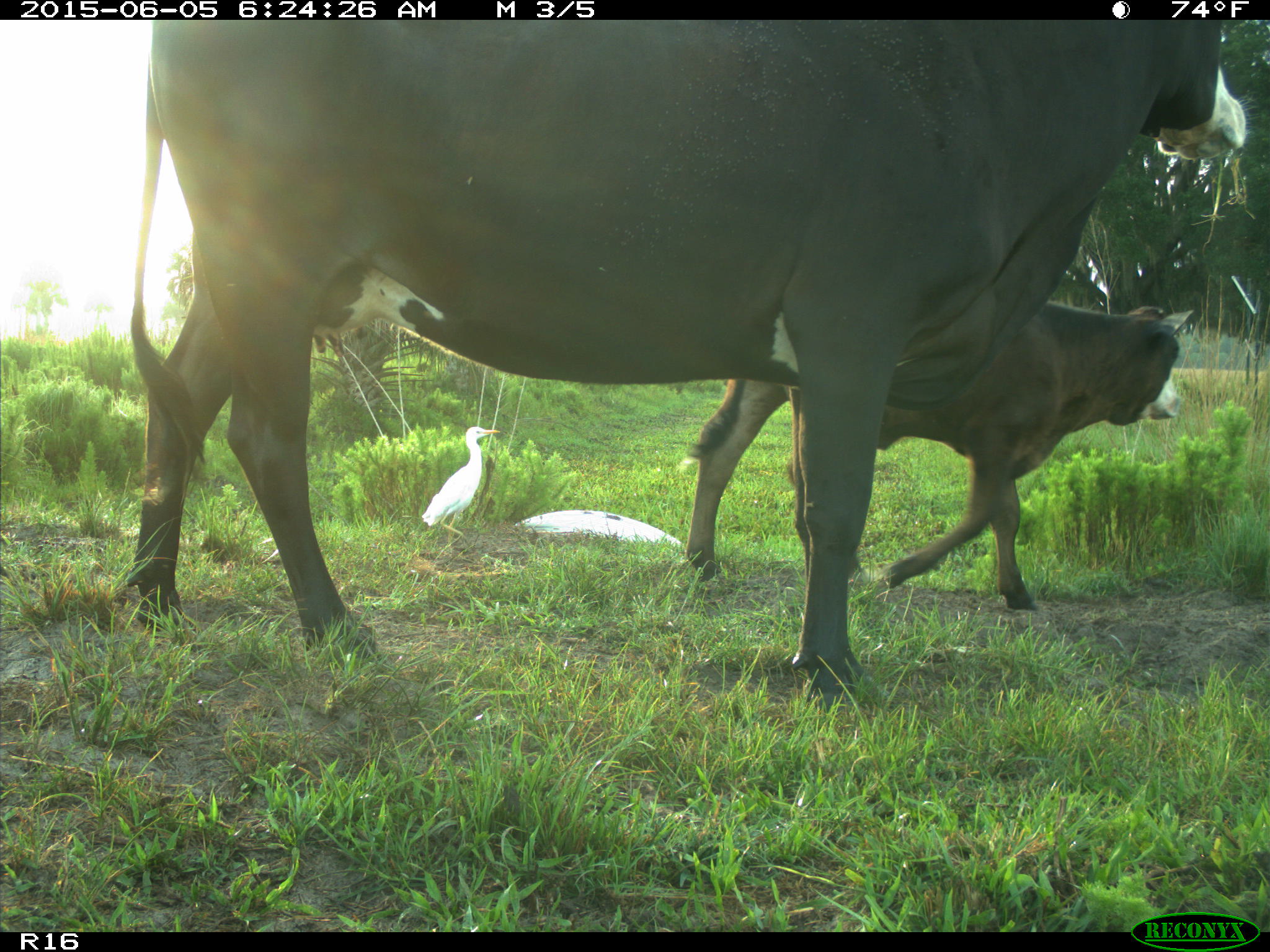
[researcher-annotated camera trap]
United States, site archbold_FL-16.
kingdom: Animalia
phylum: Chordata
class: Mammalia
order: Artiodactyla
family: Bovidae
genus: Bos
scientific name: Bos taurus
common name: domestic cow